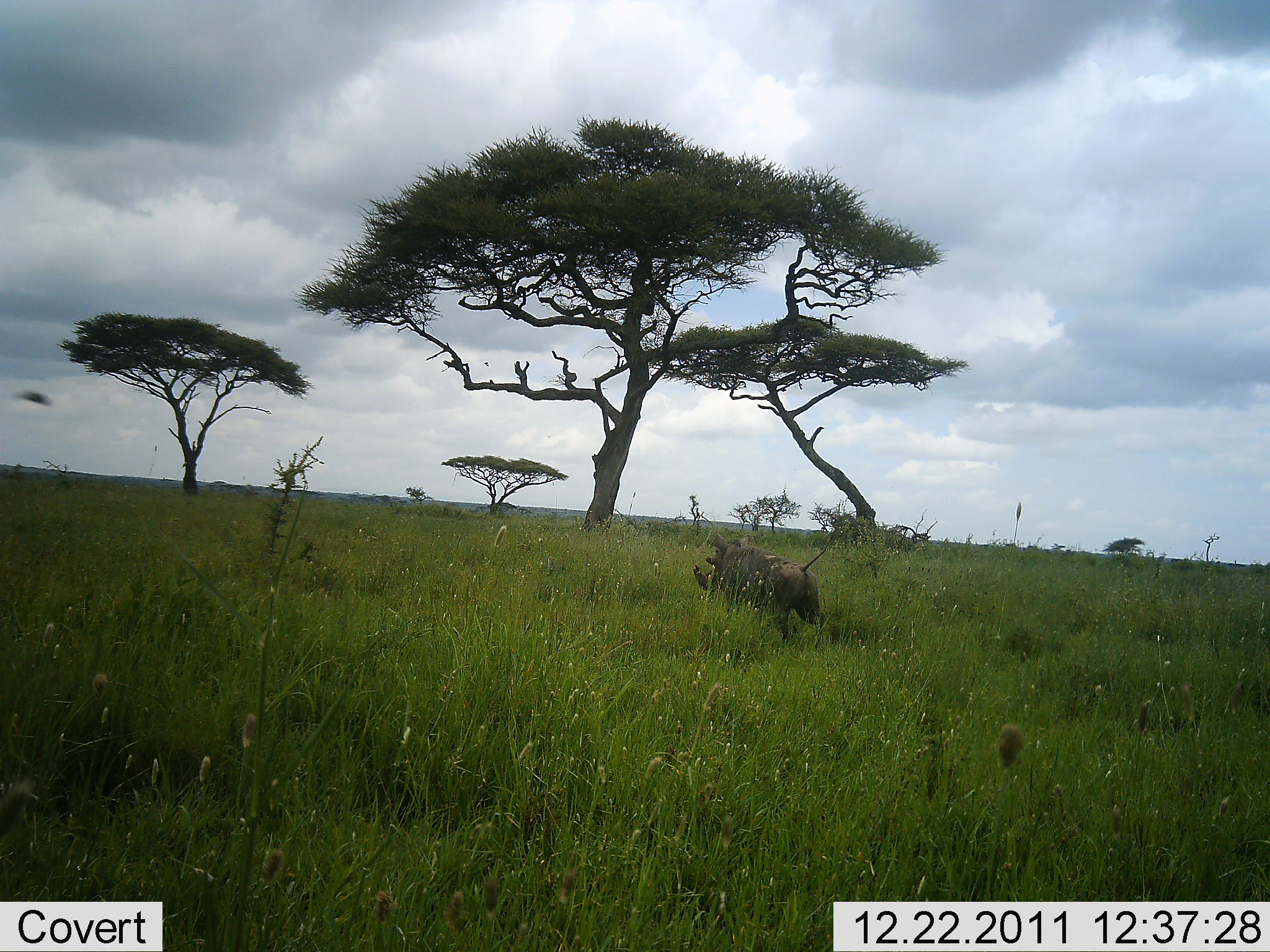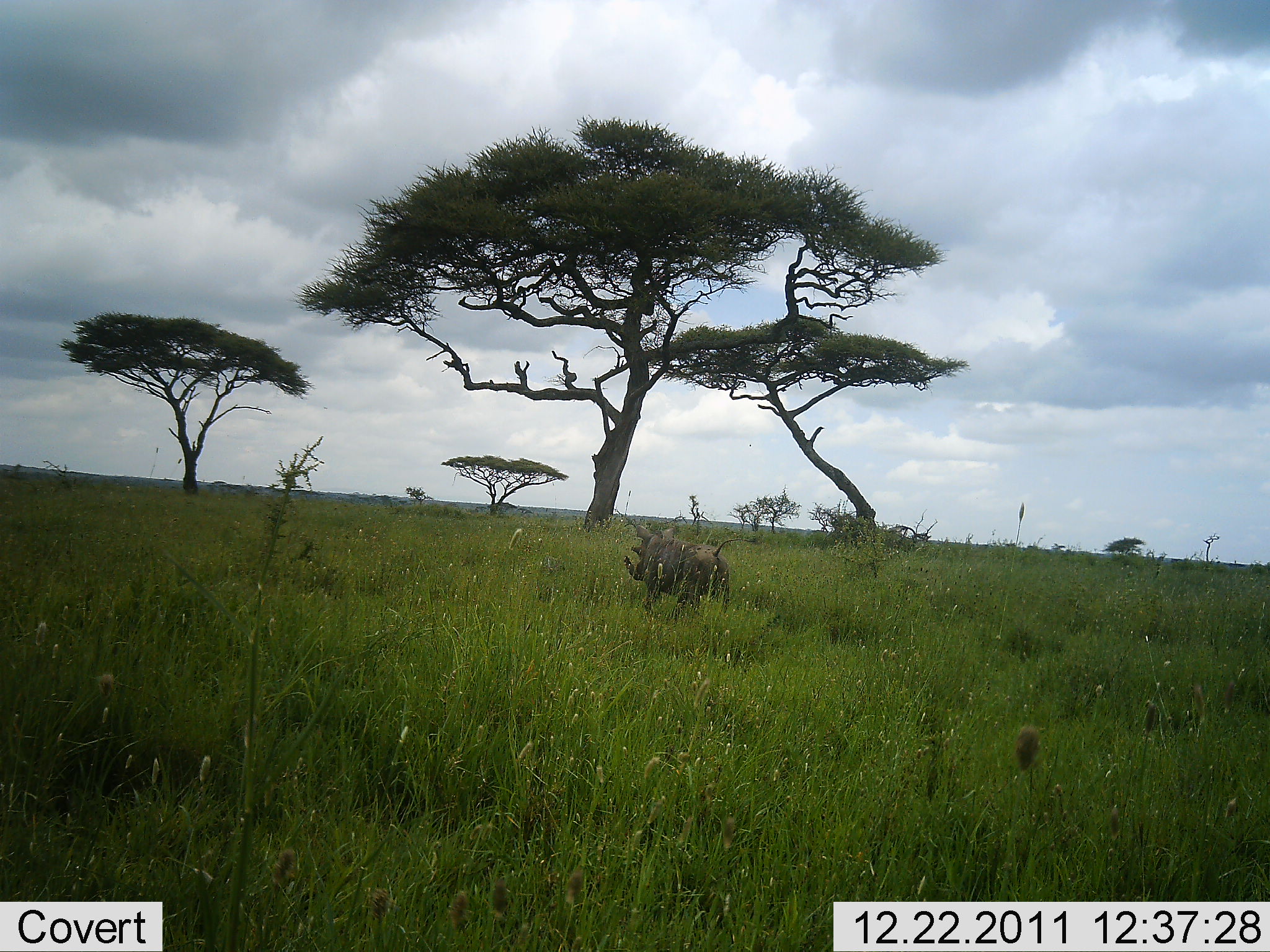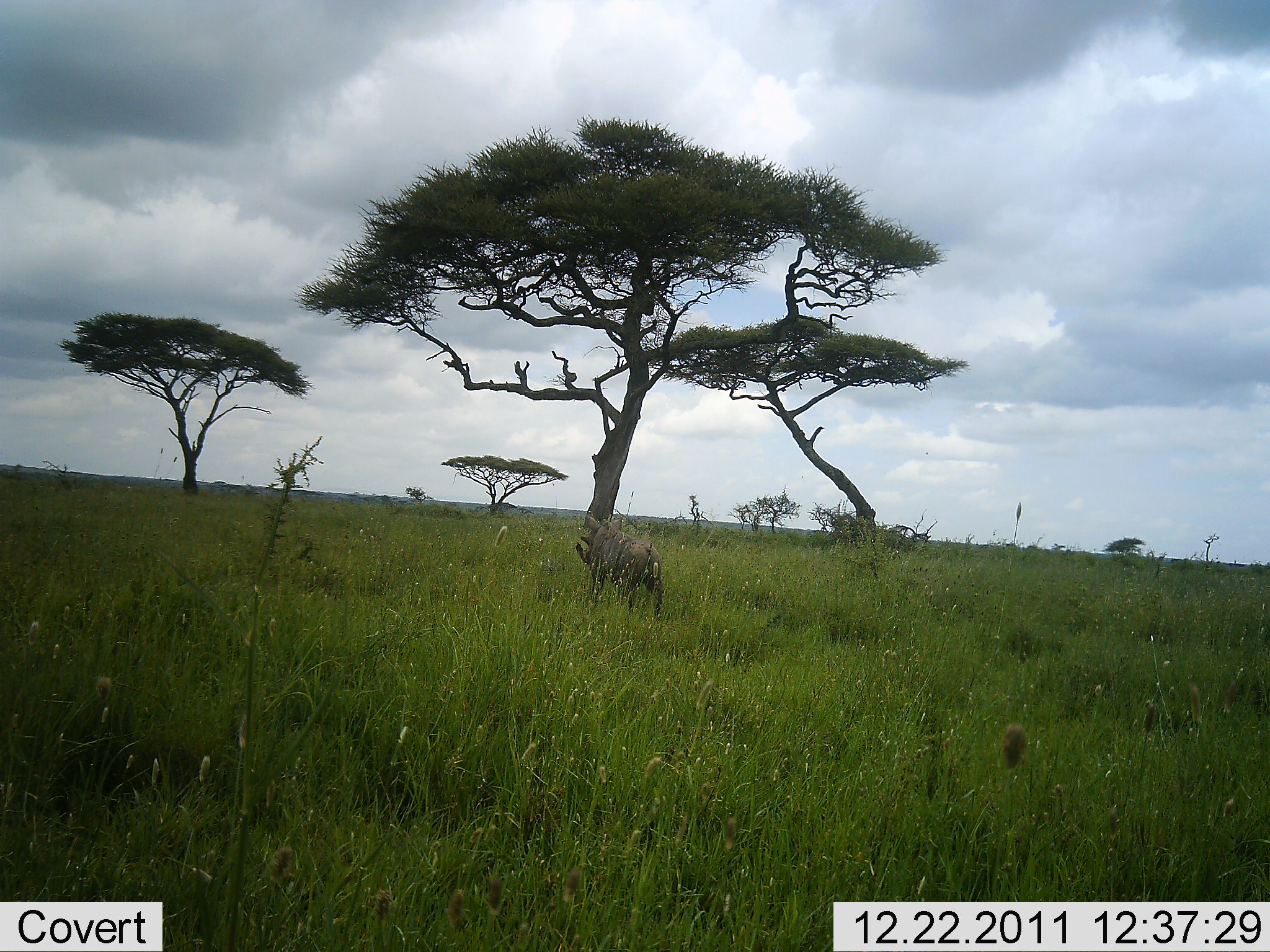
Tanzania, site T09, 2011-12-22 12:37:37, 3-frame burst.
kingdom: Animalia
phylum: Chordata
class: Mammalia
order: Artiodactyla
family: Suidae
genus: Phacochoerus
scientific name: Phacochoerus africanus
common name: warthog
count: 1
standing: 25%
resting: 0%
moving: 75%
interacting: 0%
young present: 0%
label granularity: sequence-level